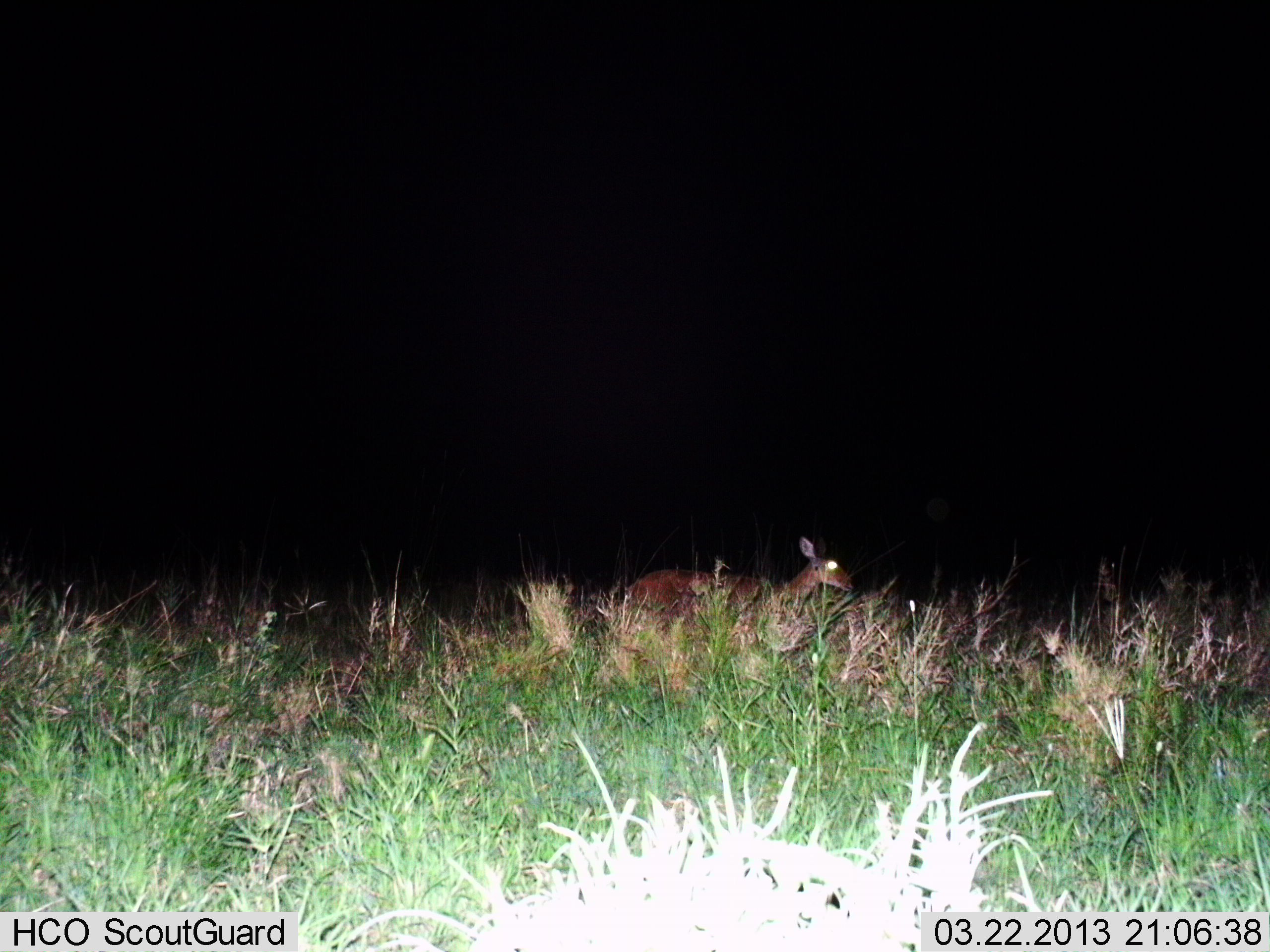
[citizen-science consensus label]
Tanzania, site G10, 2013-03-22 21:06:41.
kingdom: Animalia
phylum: Chordata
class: Mammalia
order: Artiodactyla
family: Bovidae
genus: Redunca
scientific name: Redunca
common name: reedbuck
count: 1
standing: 45%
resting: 3%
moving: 62%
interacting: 0%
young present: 0%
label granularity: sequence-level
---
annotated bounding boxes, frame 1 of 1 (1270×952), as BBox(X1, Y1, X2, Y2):
animal: BBox(598, 537, 853, 689)